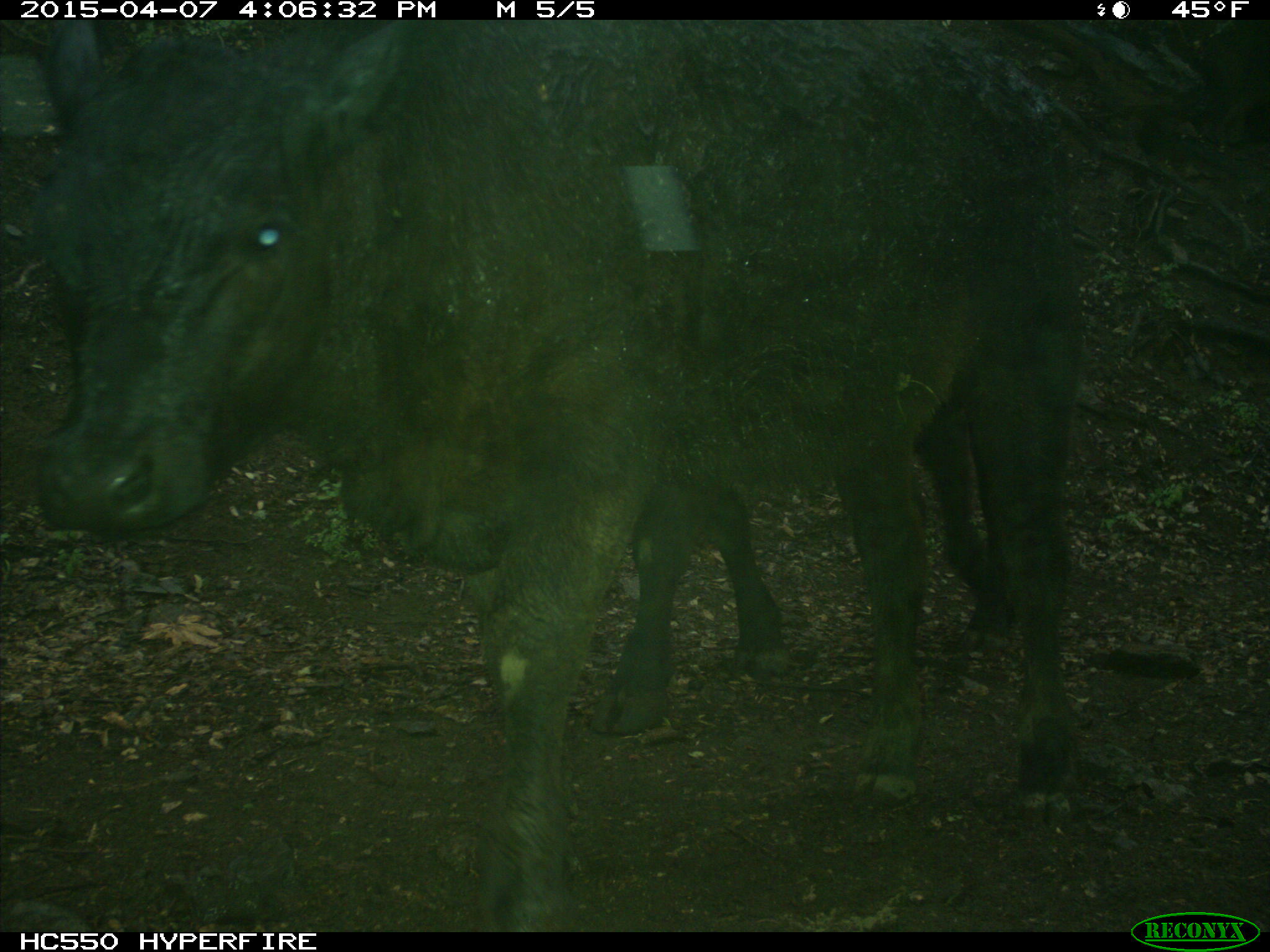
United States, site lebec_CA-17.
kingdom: Animalia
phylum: Chordata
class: Mammalia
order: Artiodactyla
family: Bovidae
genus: Bos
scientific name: Bos taurus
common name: domestic cow